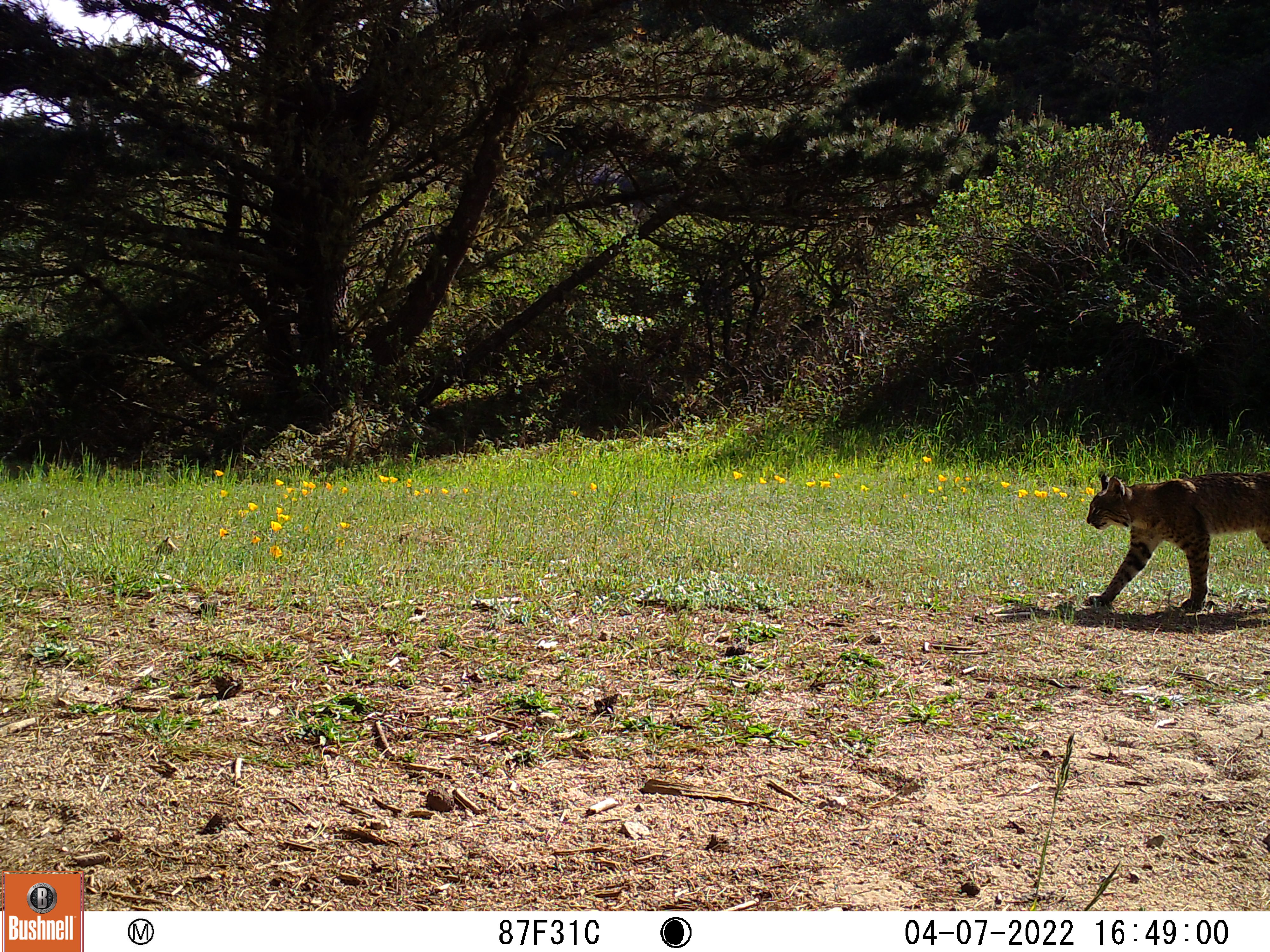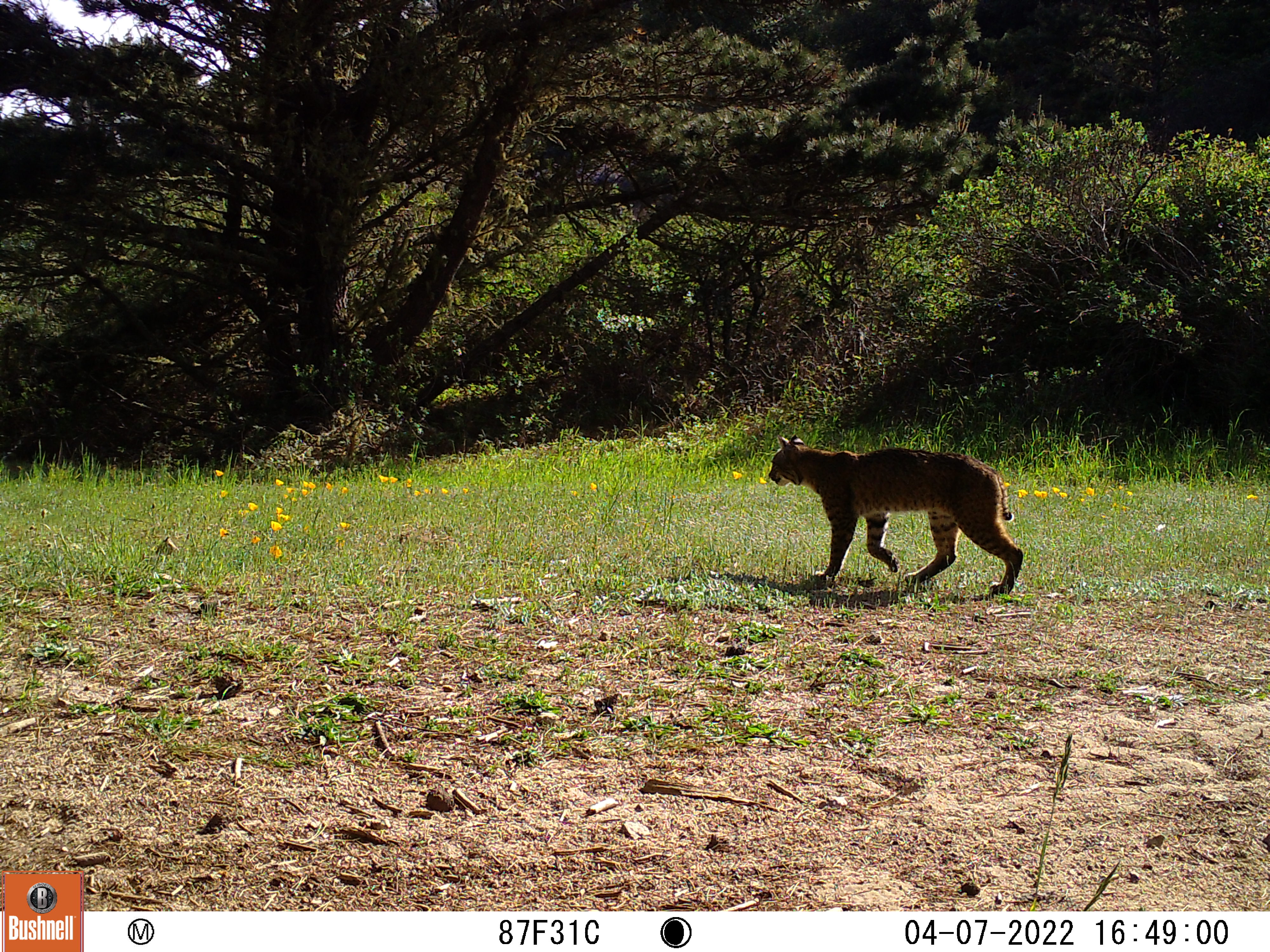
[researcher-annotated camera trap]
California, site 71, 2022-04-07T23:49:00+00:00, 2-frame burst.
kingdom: Animalia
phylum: Chordata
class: Mammalia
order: Carnivora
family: Felidae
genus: Lynx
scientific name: Lynx rufus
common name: bobcat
Bobcat (Lynx rufus).